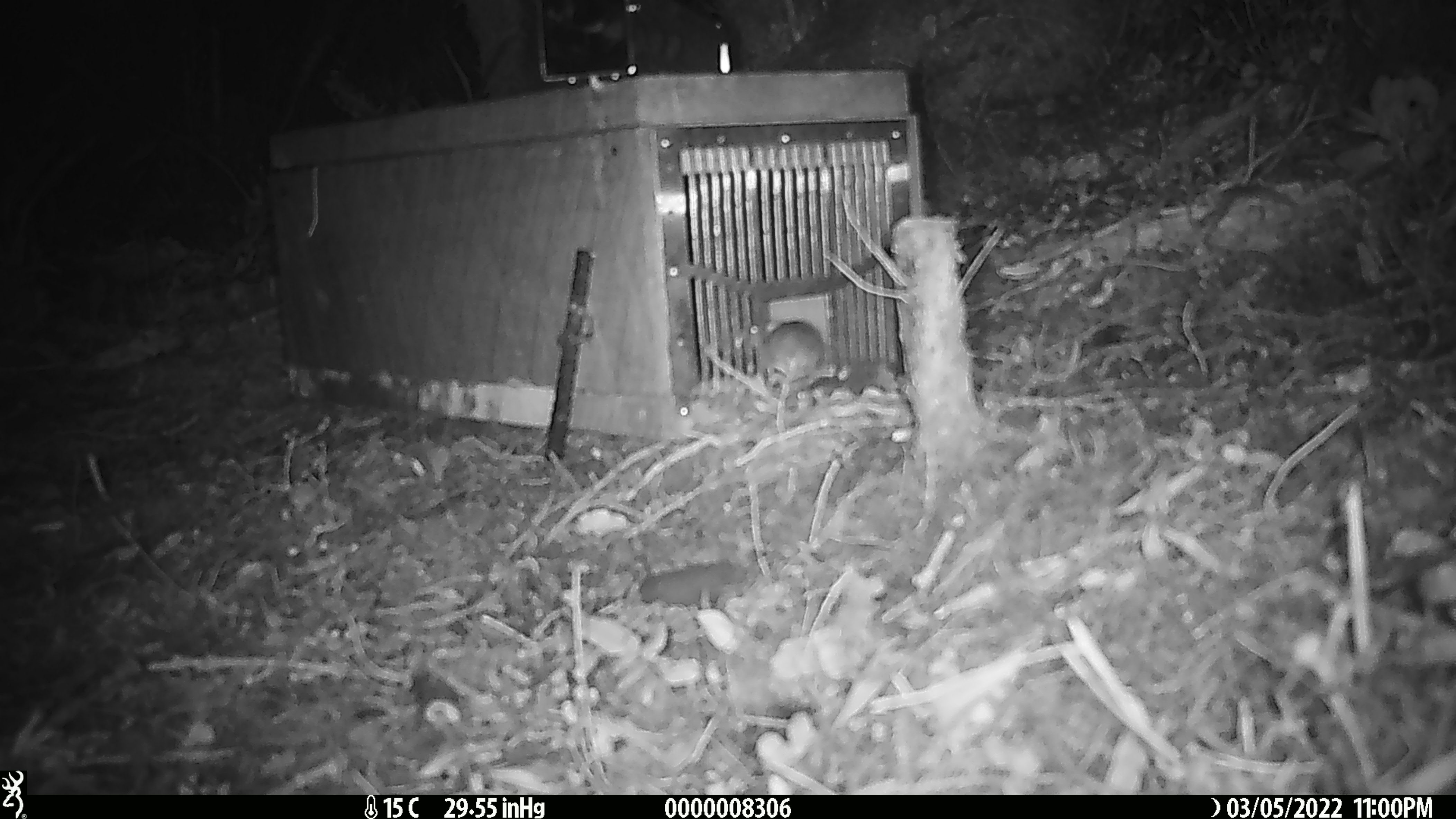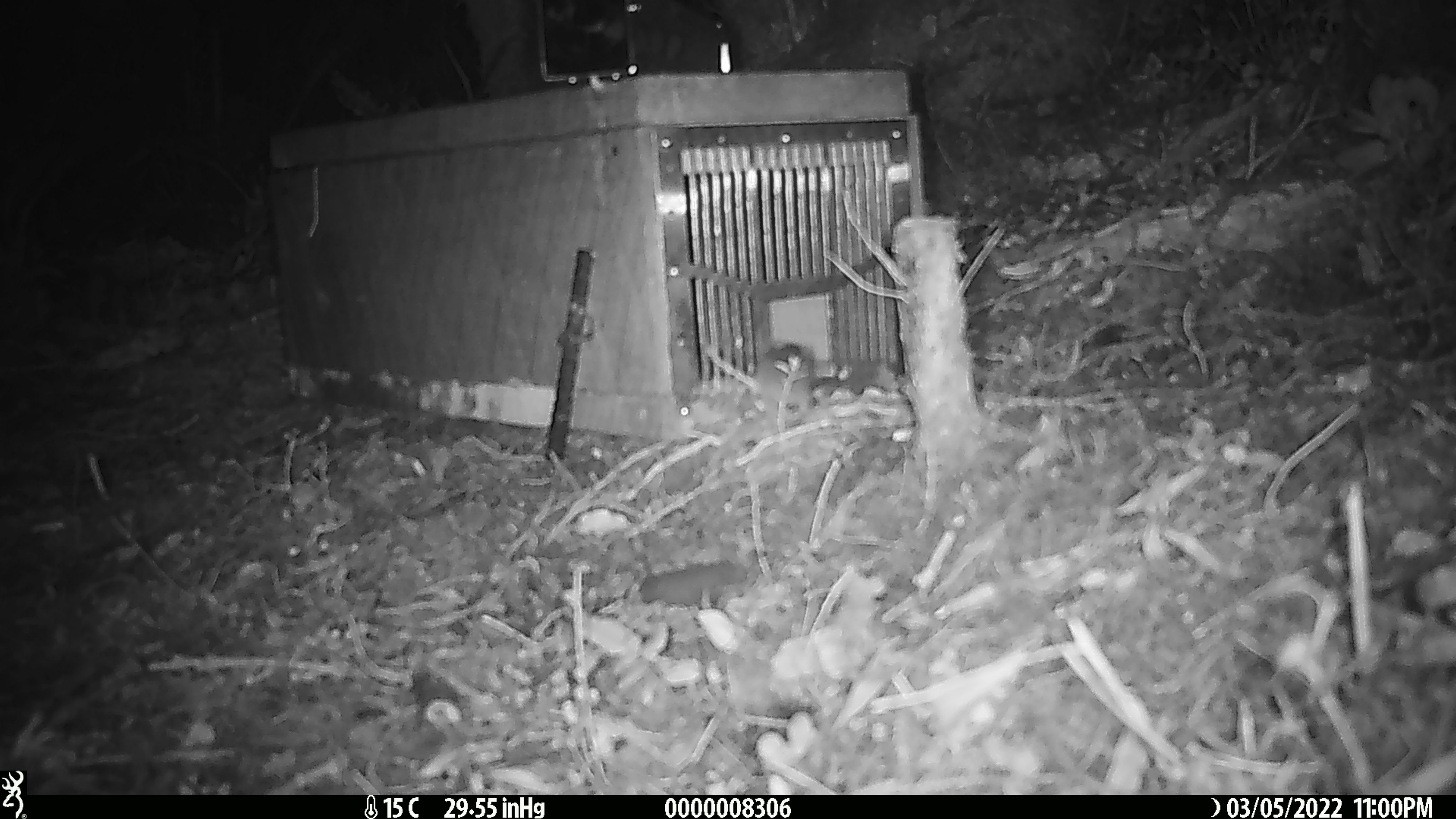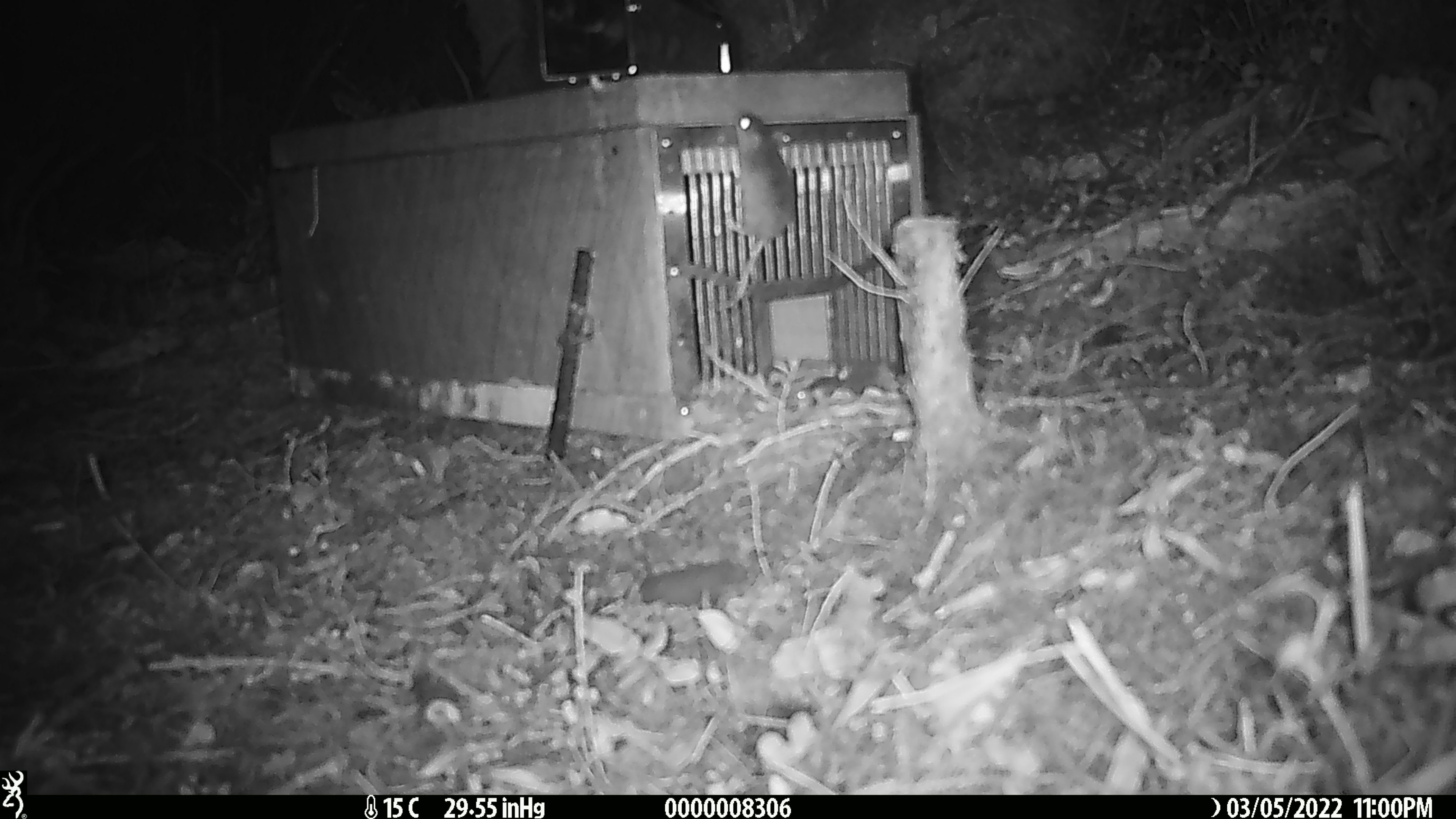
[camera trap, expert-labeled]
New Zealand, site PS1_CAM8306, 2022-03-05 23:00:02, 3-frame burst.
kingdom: Animalia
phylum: Chordata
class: Mammalia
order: Rodentia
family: Muridae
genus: Mus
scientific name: Mus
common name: mouse